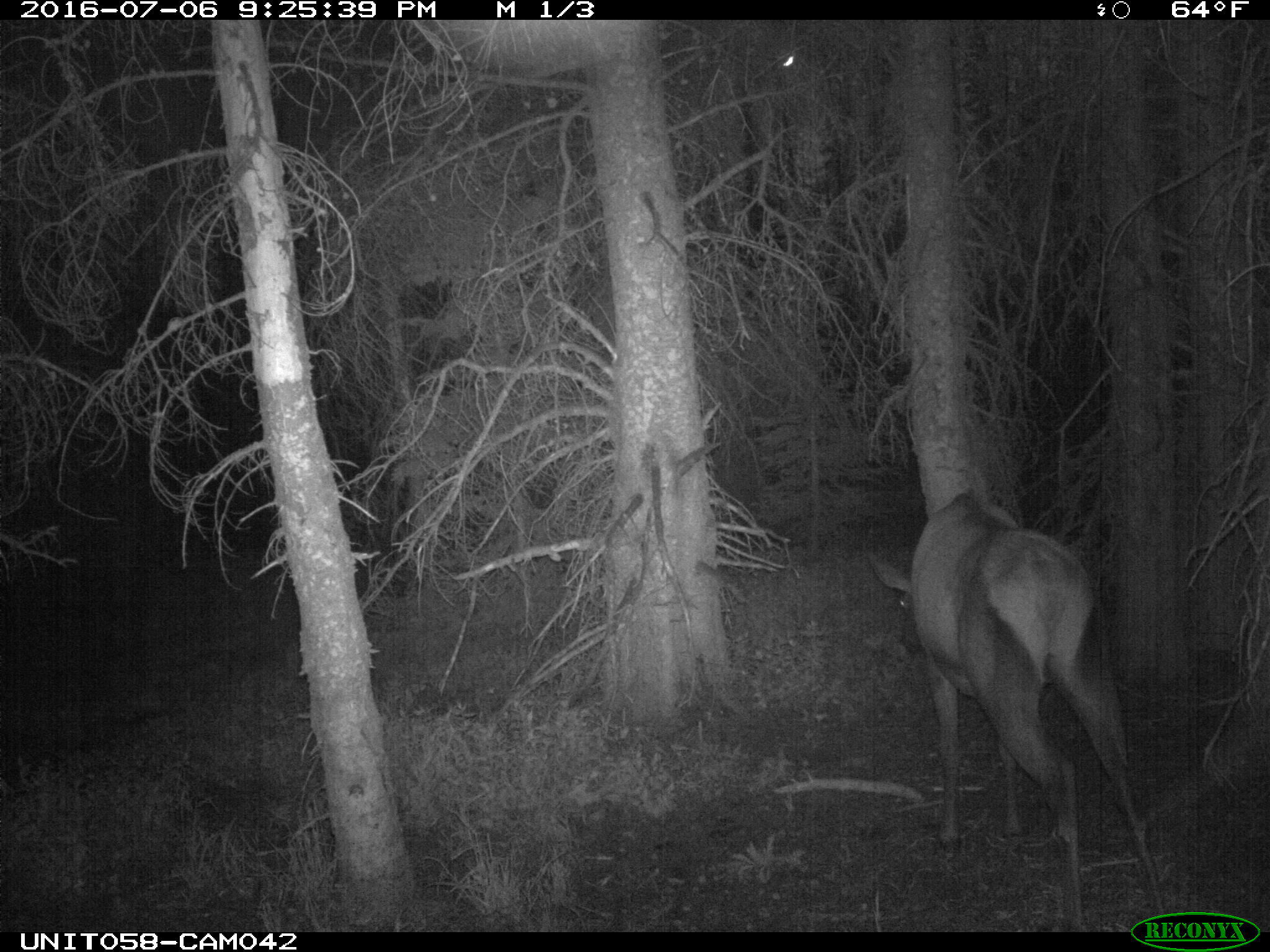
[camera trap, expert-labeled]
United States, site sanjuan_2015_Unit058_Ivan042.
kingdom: Animalia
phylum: Chordata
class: Mammalia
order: Artiodactyla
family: Cervidae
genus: Cervus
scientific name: Cervus elaphus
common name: red deer